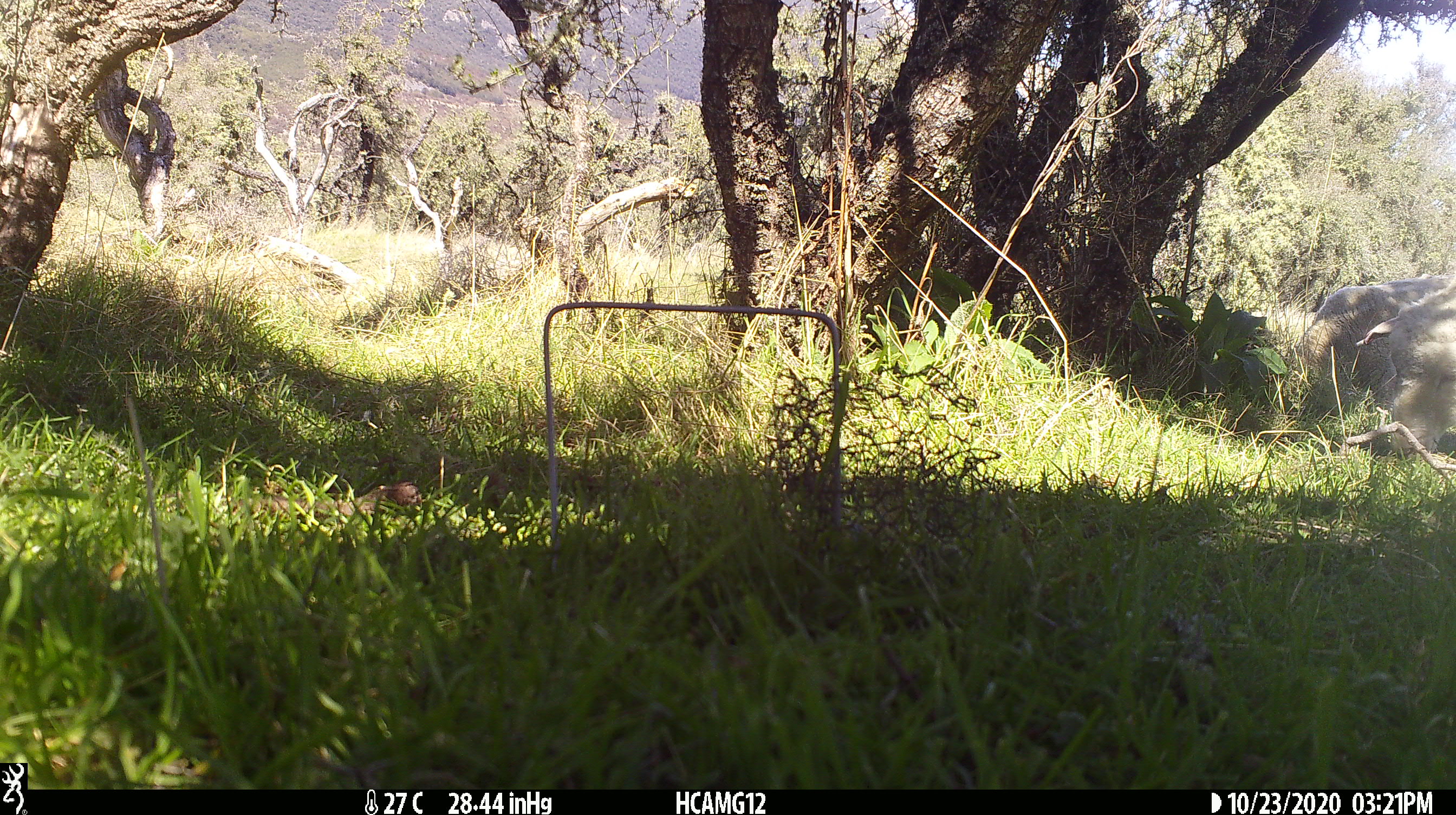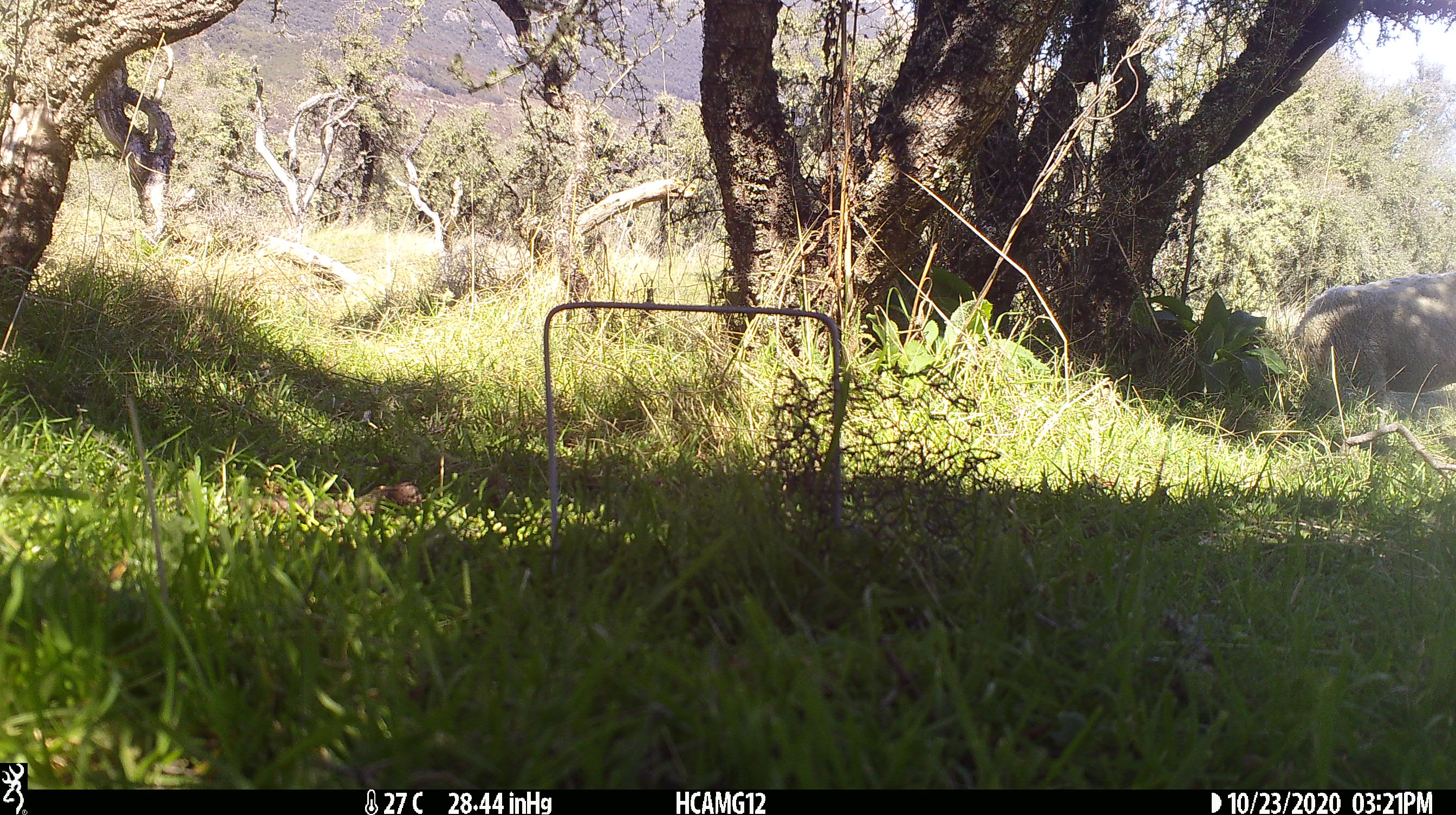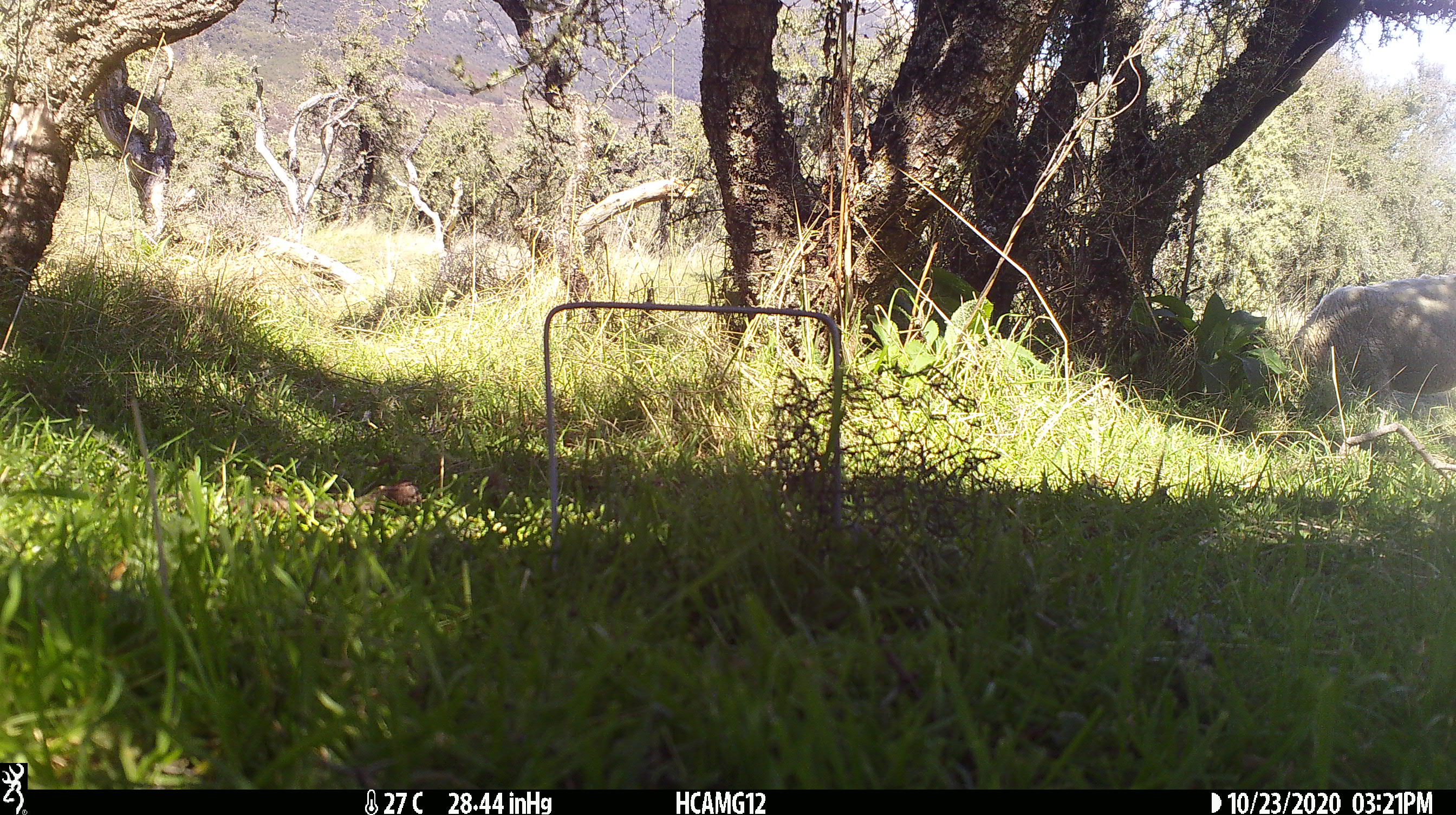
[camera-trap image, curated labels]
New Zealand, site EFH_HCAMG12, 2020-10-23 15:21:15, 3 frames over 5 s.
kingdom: Animalia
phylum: Chordata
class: Mammalia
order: Artiodactyla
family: Bovidae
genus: Ovis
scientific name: Ovis aries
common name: domestic sheep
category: sheep